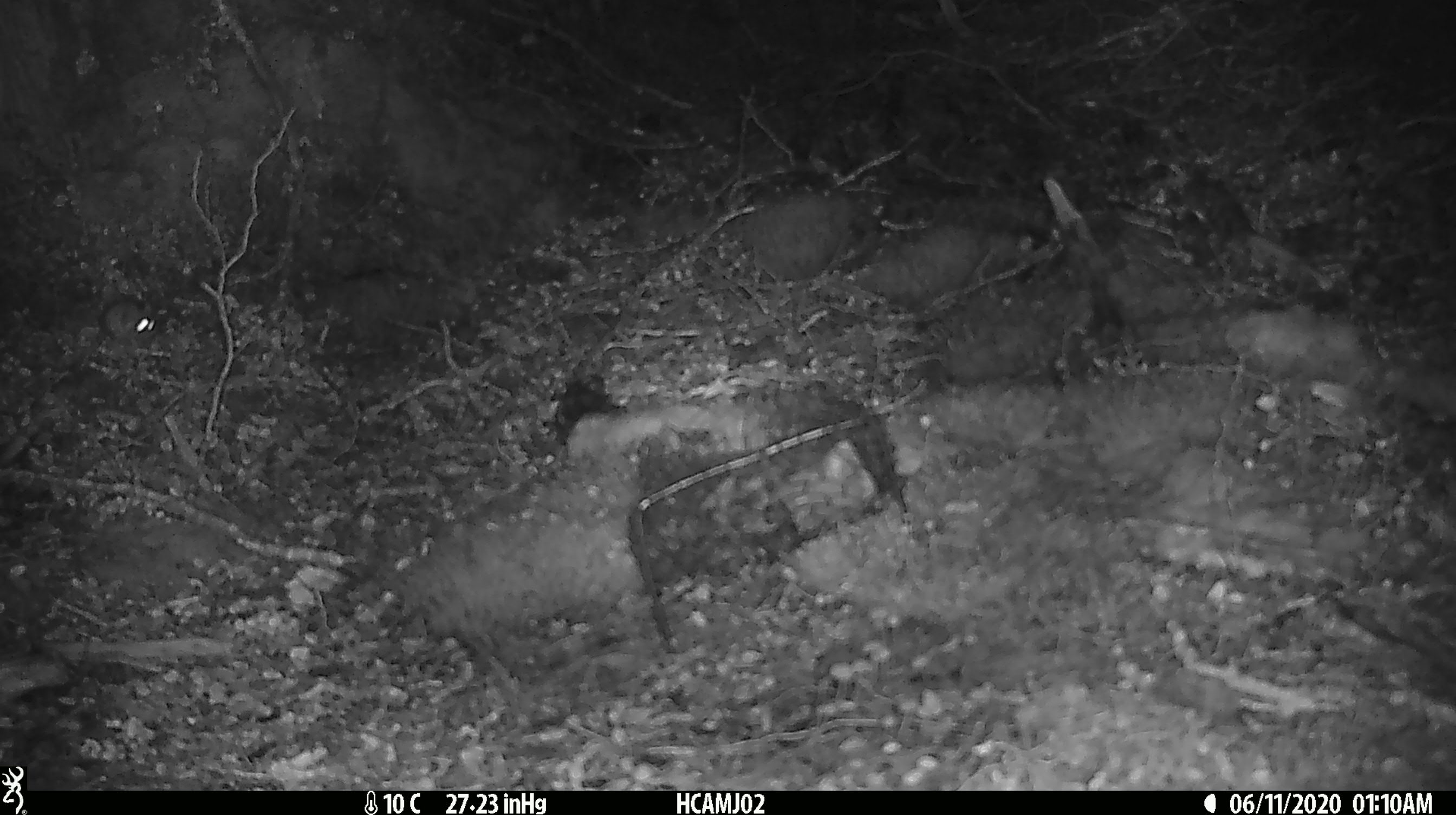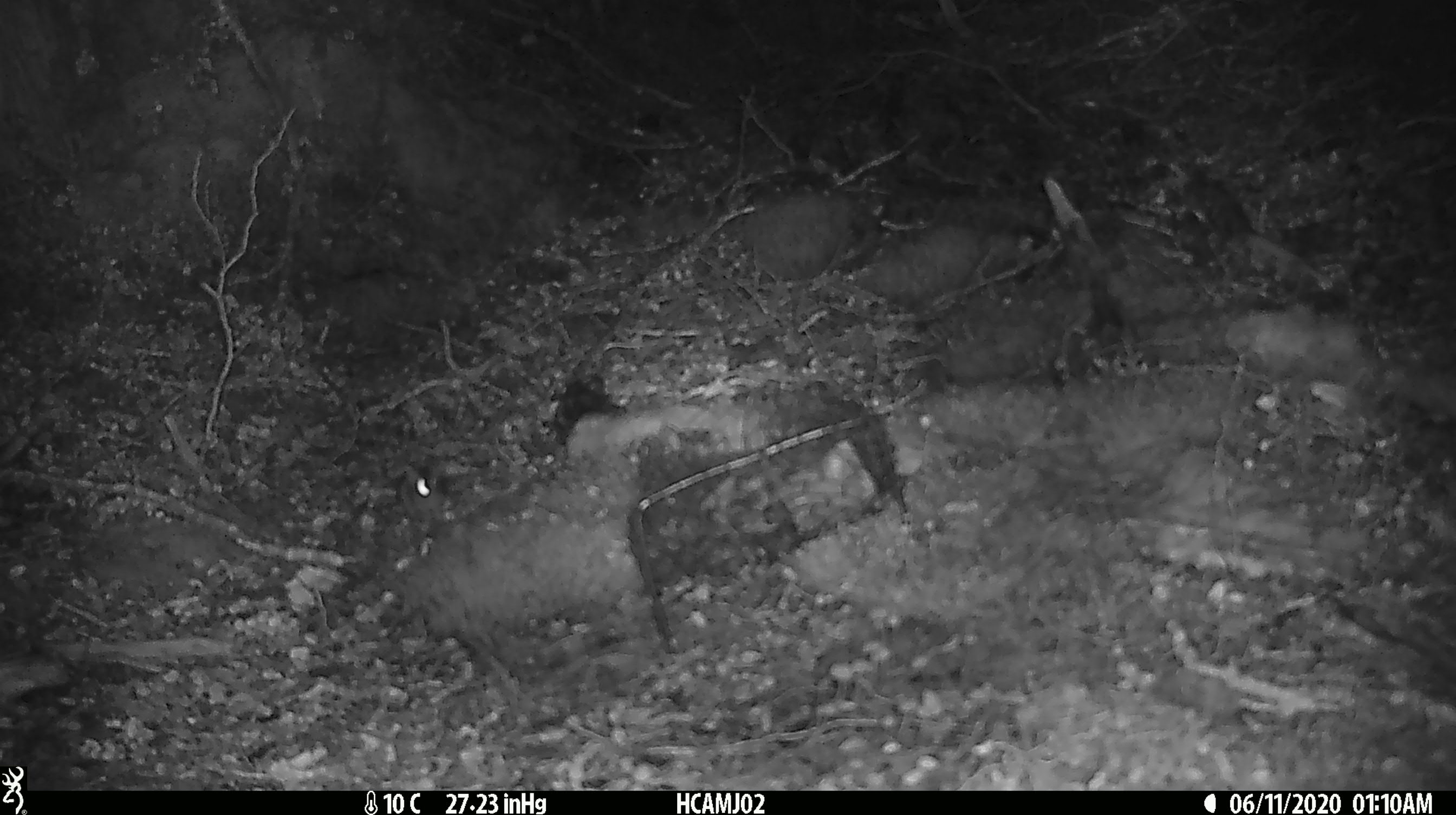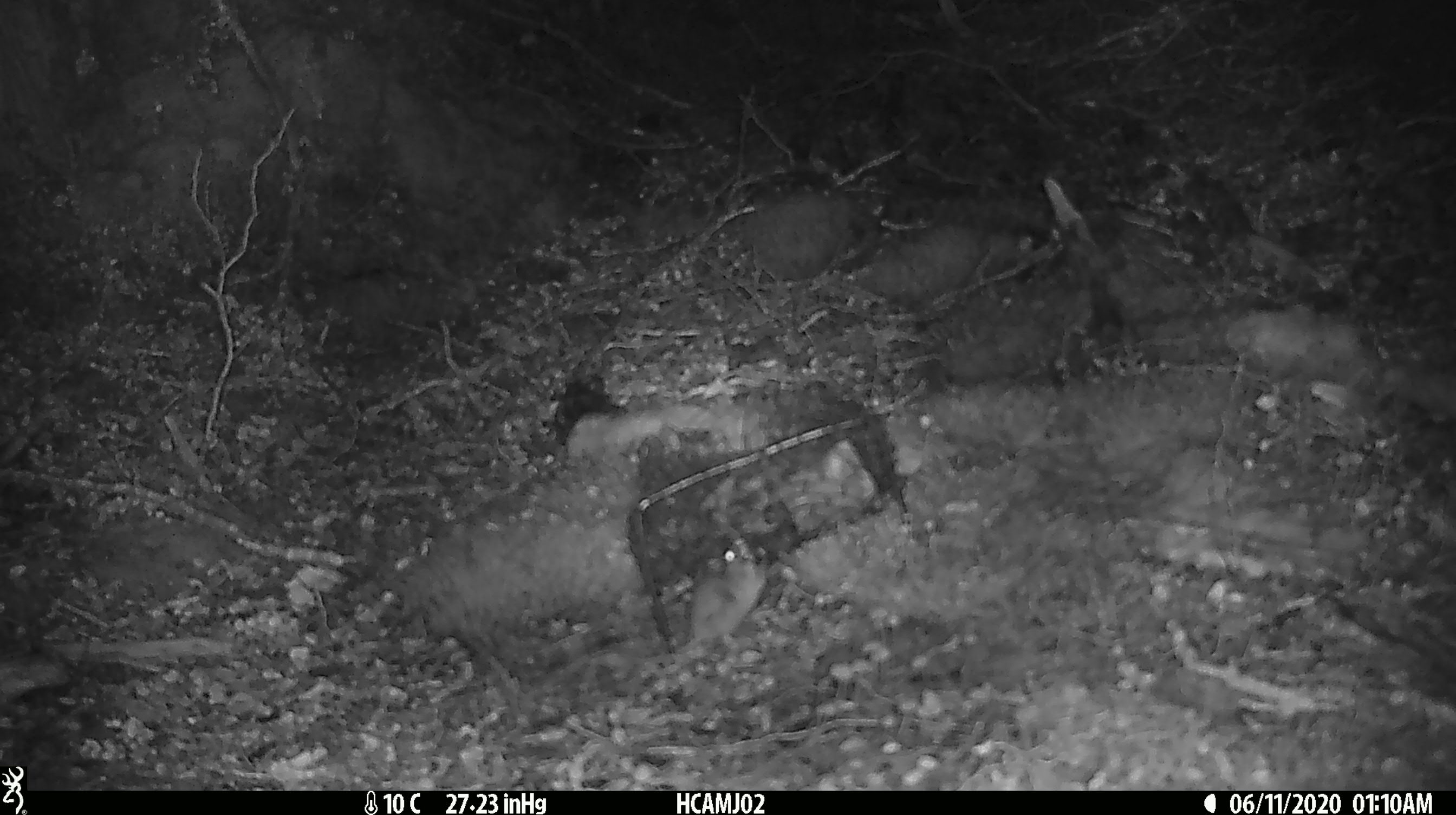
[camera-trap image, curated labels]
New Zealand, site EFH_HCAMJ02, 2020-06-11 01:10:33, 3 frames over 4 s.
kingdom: Animalia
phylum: Chordata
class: Mammalia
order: Rodentia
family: Muridae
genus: Mus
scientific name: Mus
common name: mouse